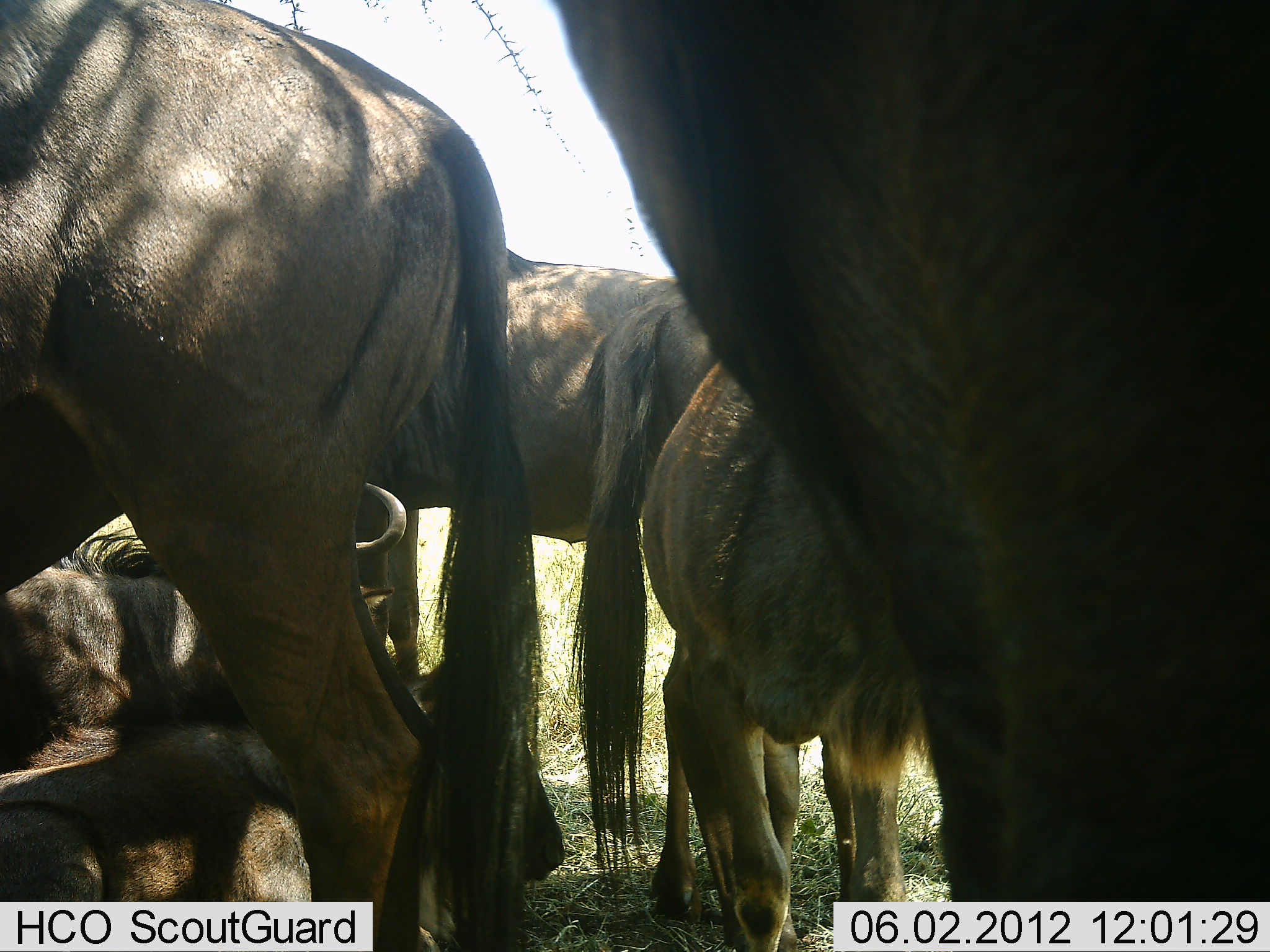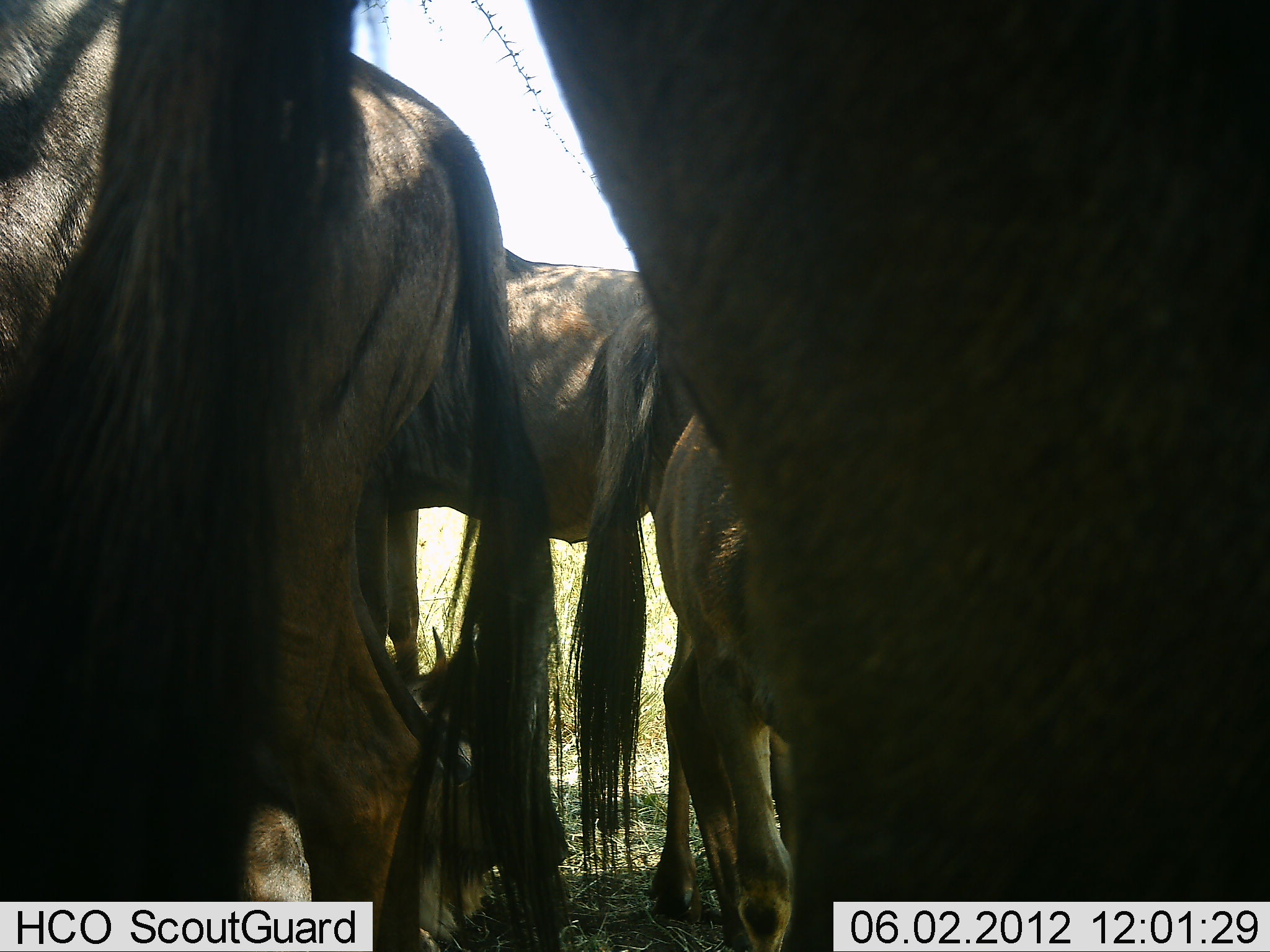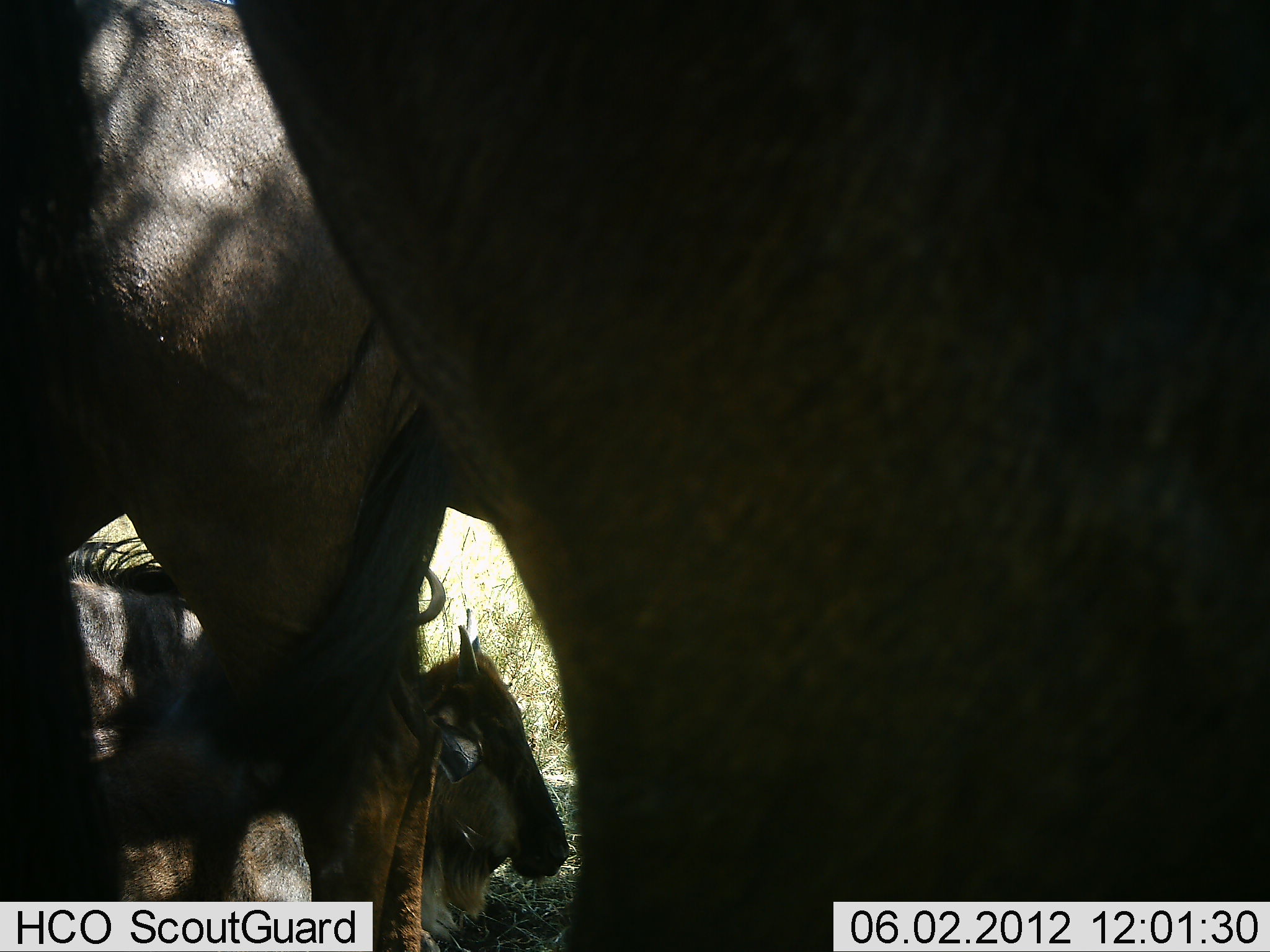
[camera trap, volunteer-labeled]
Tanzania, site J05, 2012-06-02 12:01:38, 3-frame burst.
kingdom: Animalia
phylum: Chordata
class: Mammalia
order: Artiodactyla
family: Bovidae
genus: Connochaetes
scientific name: Connochaetes taurinus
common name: blue wildebeest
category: wildebeest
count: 6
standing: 80%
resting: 60%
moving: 0%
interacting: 10%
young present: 10%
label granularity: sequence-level